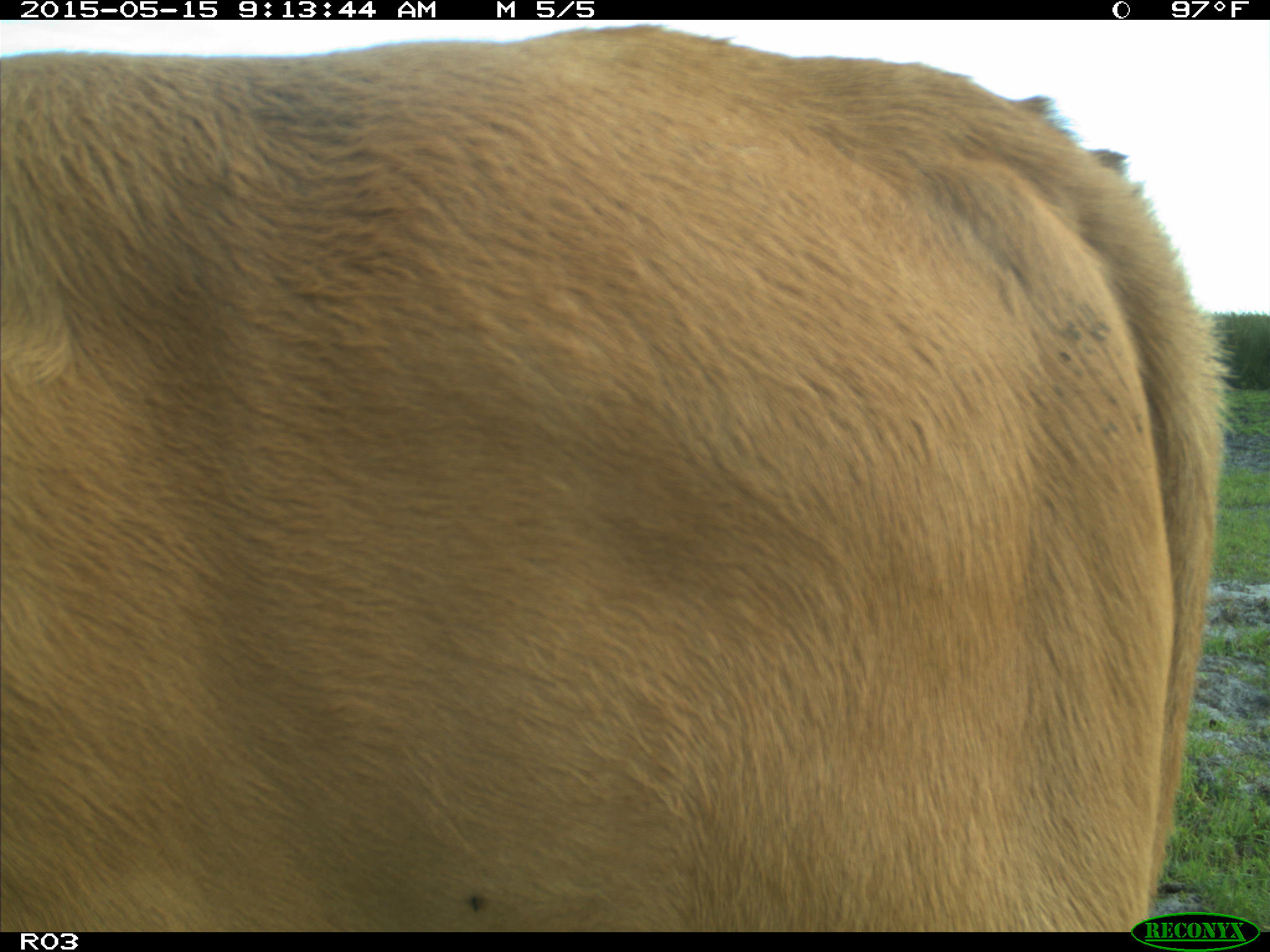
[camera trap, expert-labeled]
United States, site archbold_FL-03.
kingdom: Animalia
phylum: Chordata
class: Mammalia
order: Artiodactyla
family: Bovidae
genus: Bos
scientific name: Bos taurus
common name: domestic cow